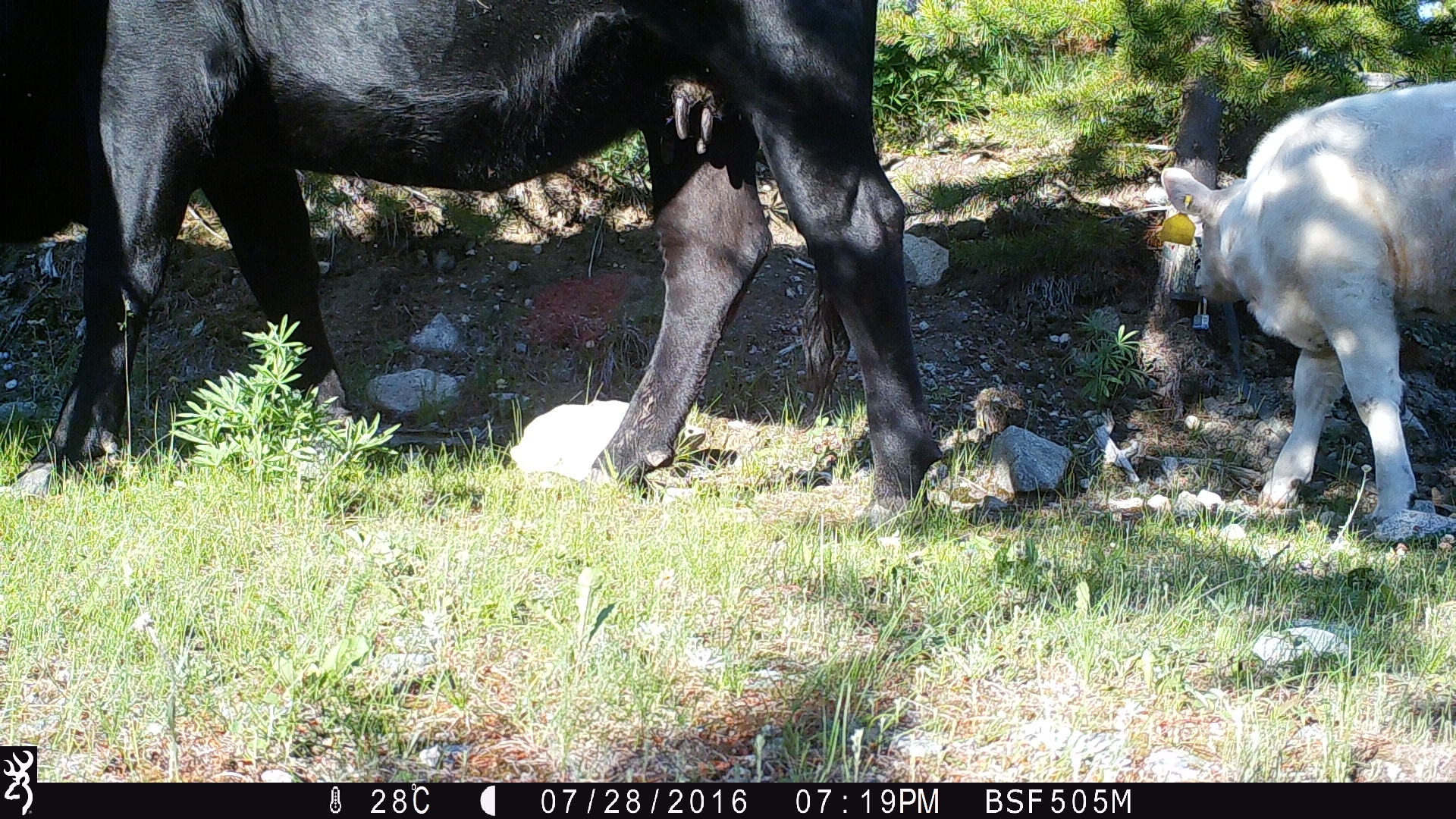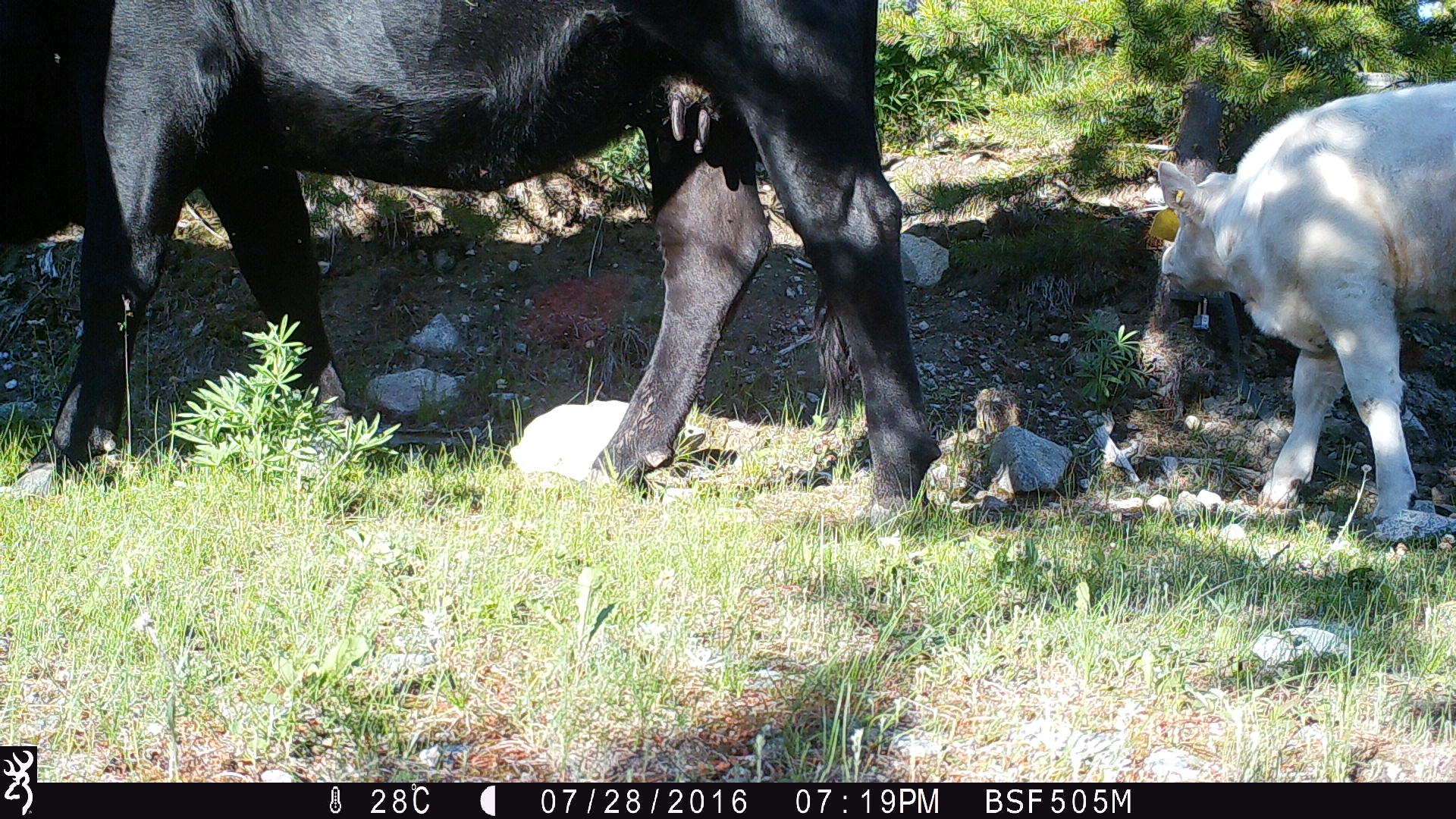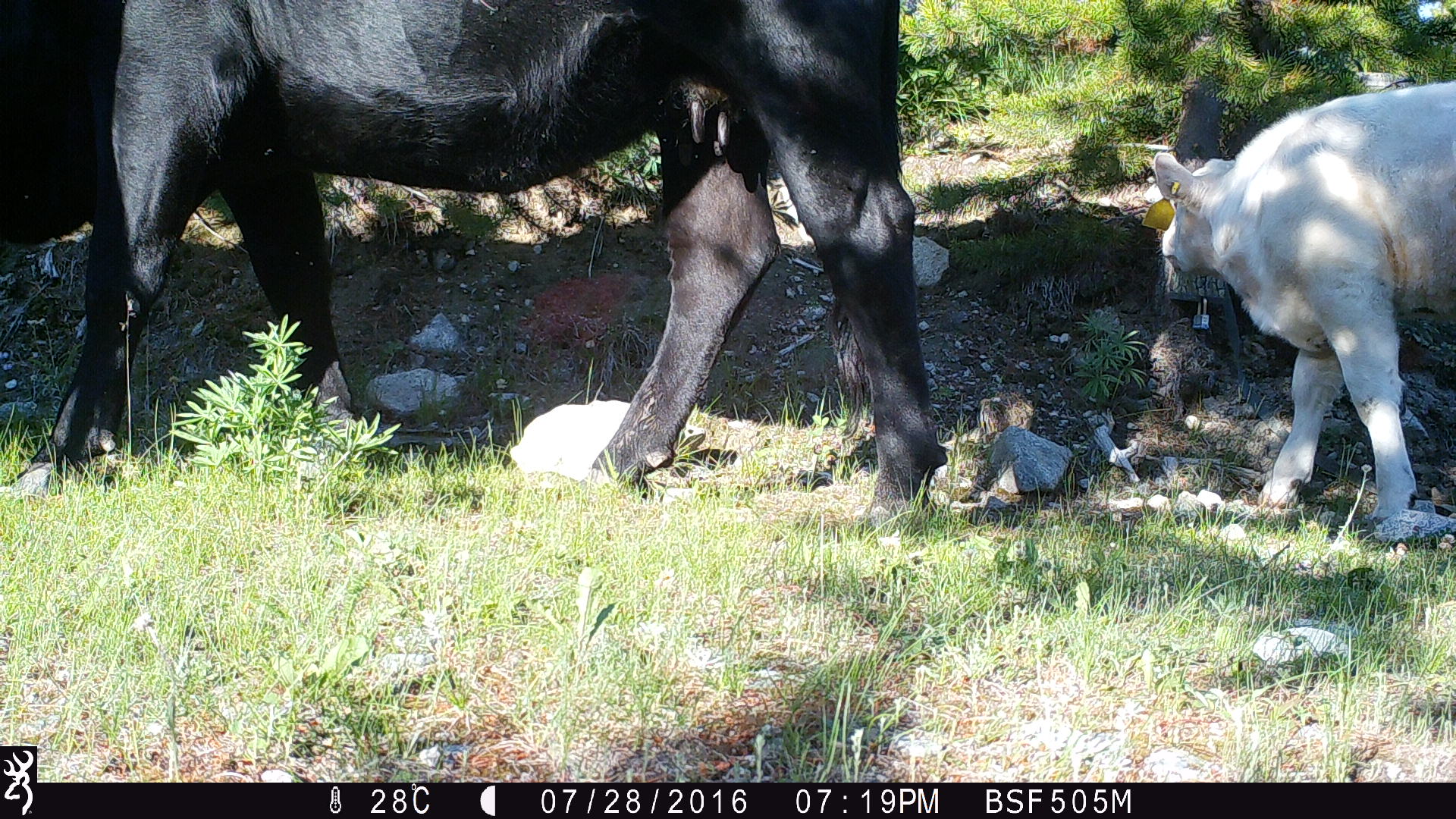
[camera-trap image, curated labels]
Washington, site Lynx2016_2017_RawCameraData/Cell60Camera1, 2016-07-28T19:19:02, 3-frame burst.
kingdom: Animalia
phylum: Chordata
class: Mammalia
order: Artiodactyla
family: Bovidae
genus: Bos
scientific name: Bos taurus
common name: domestic cattle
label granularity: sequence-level